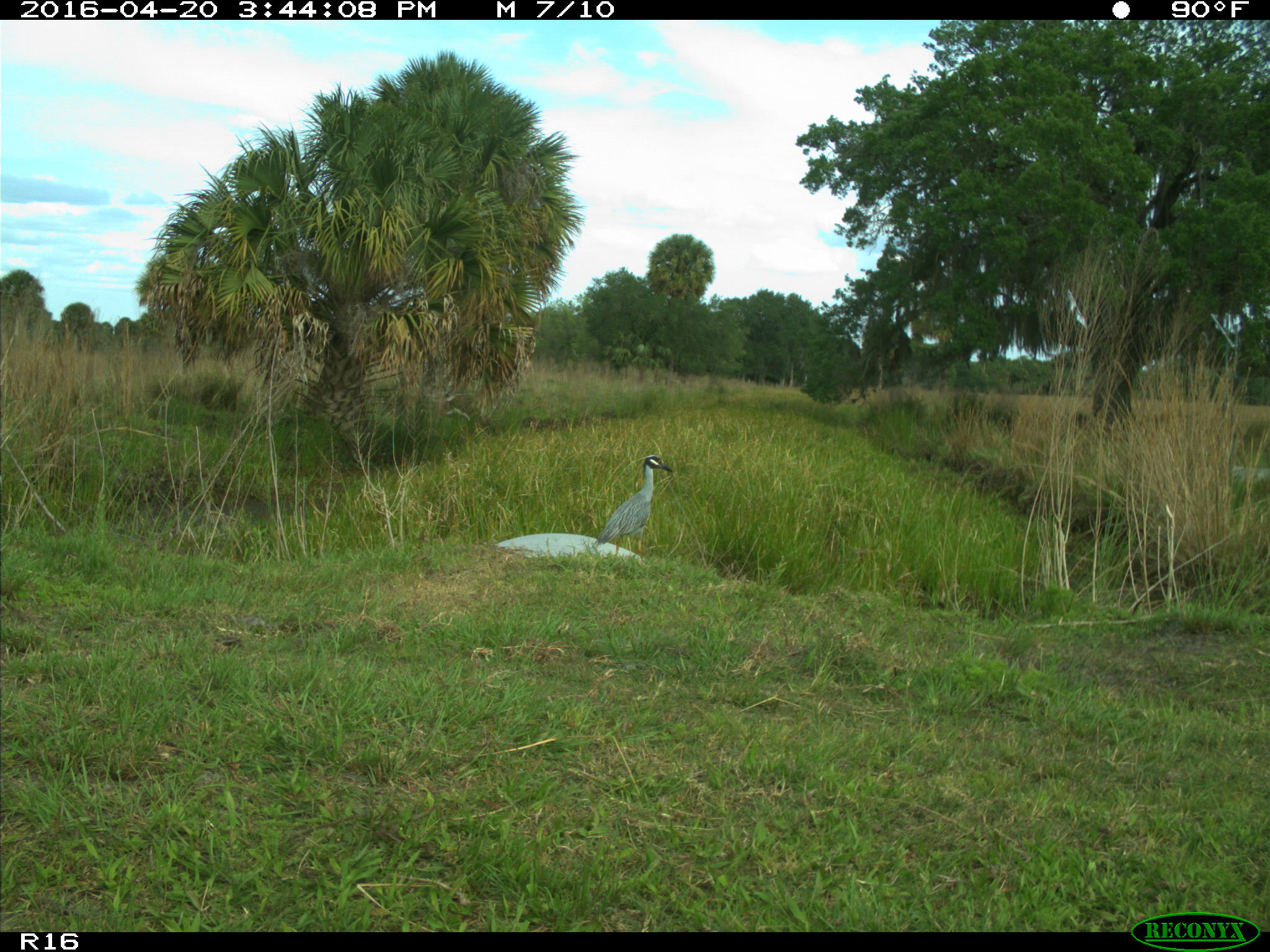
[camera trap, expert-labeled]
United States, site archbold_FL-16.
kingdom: Animalia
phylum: Chordata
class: Aves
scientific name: Aves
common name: birds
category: unidentified bird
Unidentified bird (birds) (Aves).